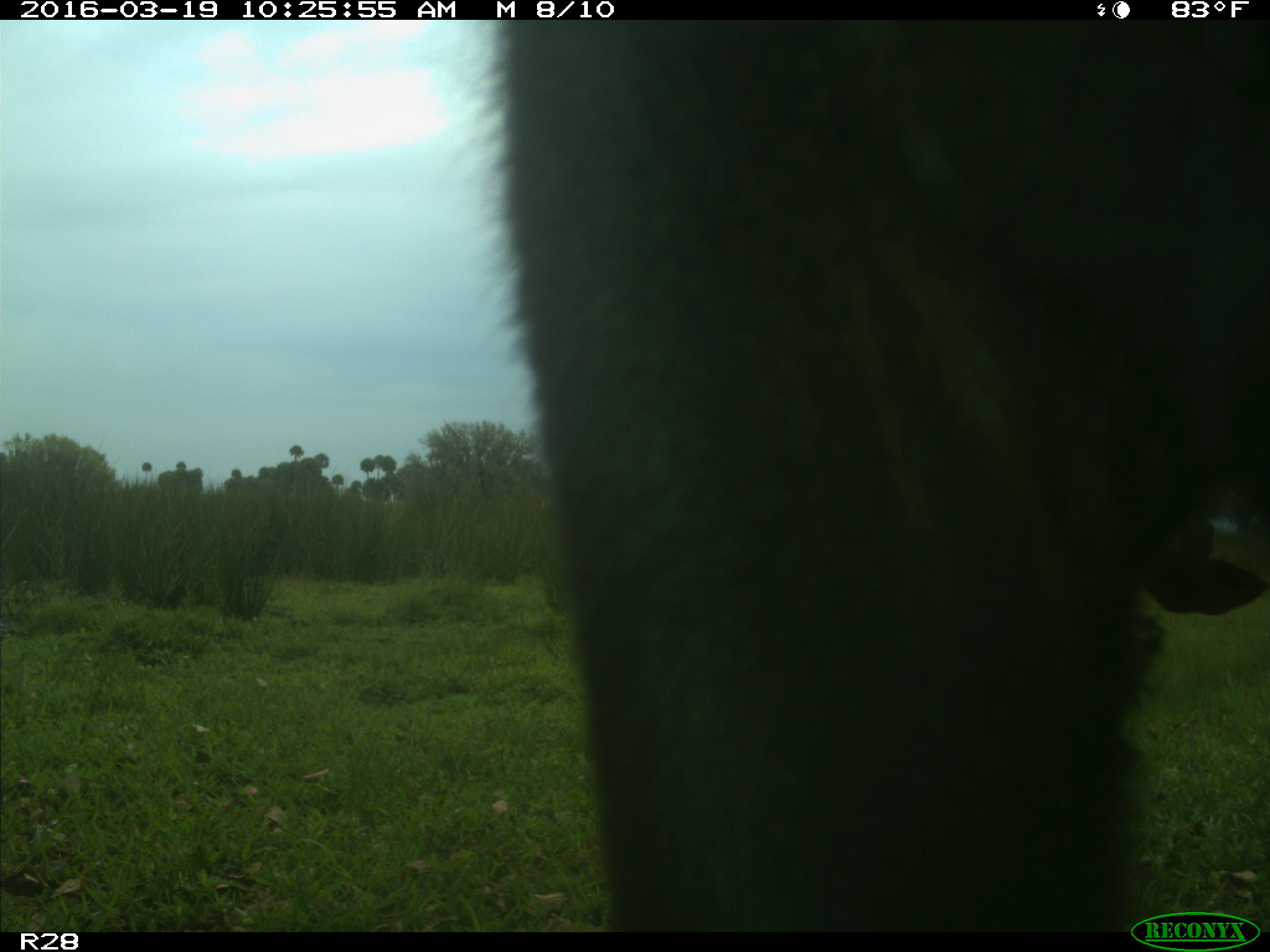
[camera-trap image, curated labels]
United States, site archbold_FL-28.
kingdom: Animalia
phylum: Chordata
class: Mammalia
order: Artiodactyla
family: Bovidae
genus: Bos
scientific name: Bos taurus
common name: domestic cow